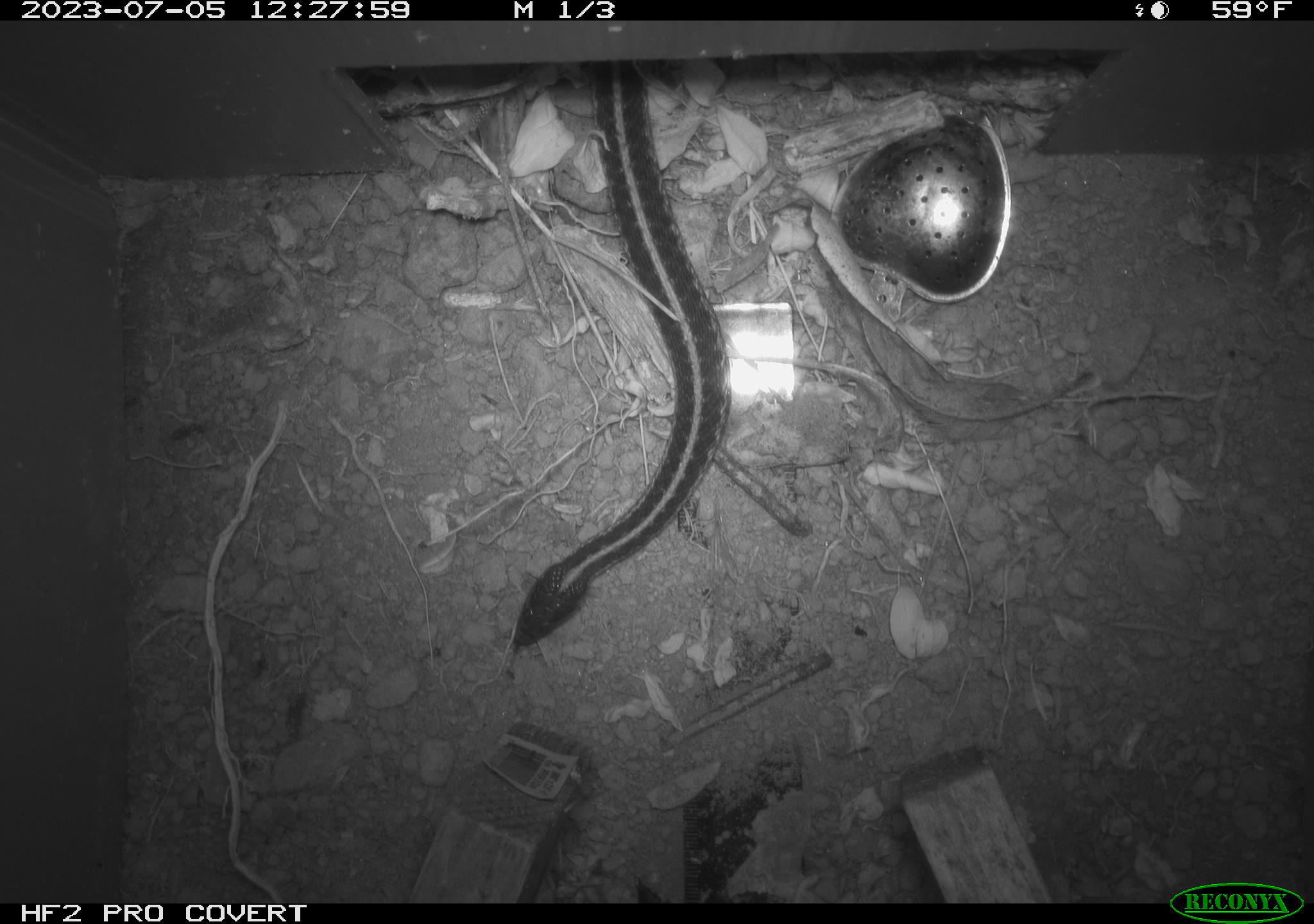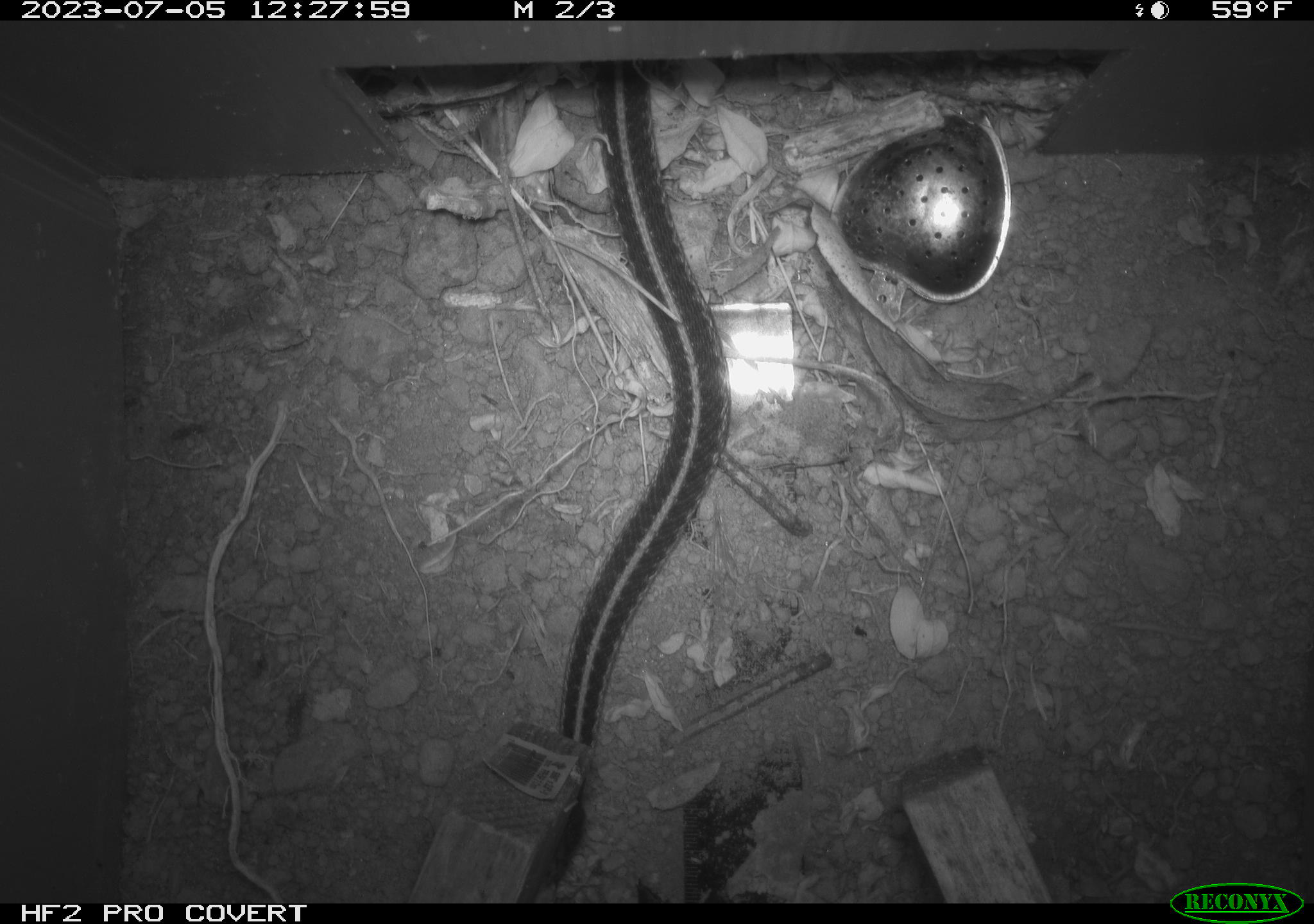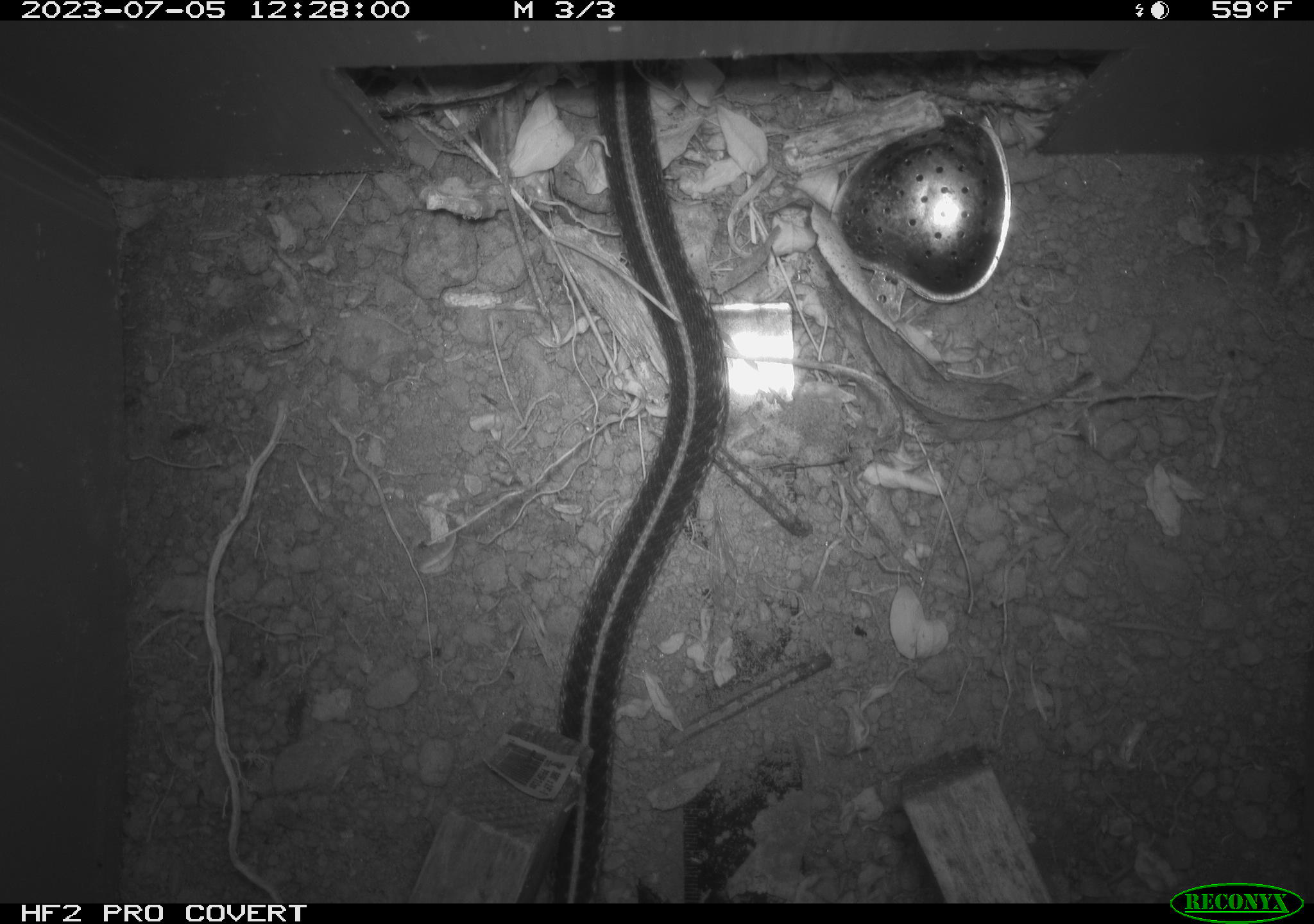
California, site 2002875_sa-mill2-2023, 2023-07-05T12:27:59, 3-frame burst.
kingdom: Animalia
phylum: Chordata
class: Reptilia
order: Squamata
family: Colubridae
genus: Thamnophis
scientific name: Thamnophis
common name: american gartersnakes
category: thamnophis species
Thamnophis species (american gartersnakes) (Thamnophis).